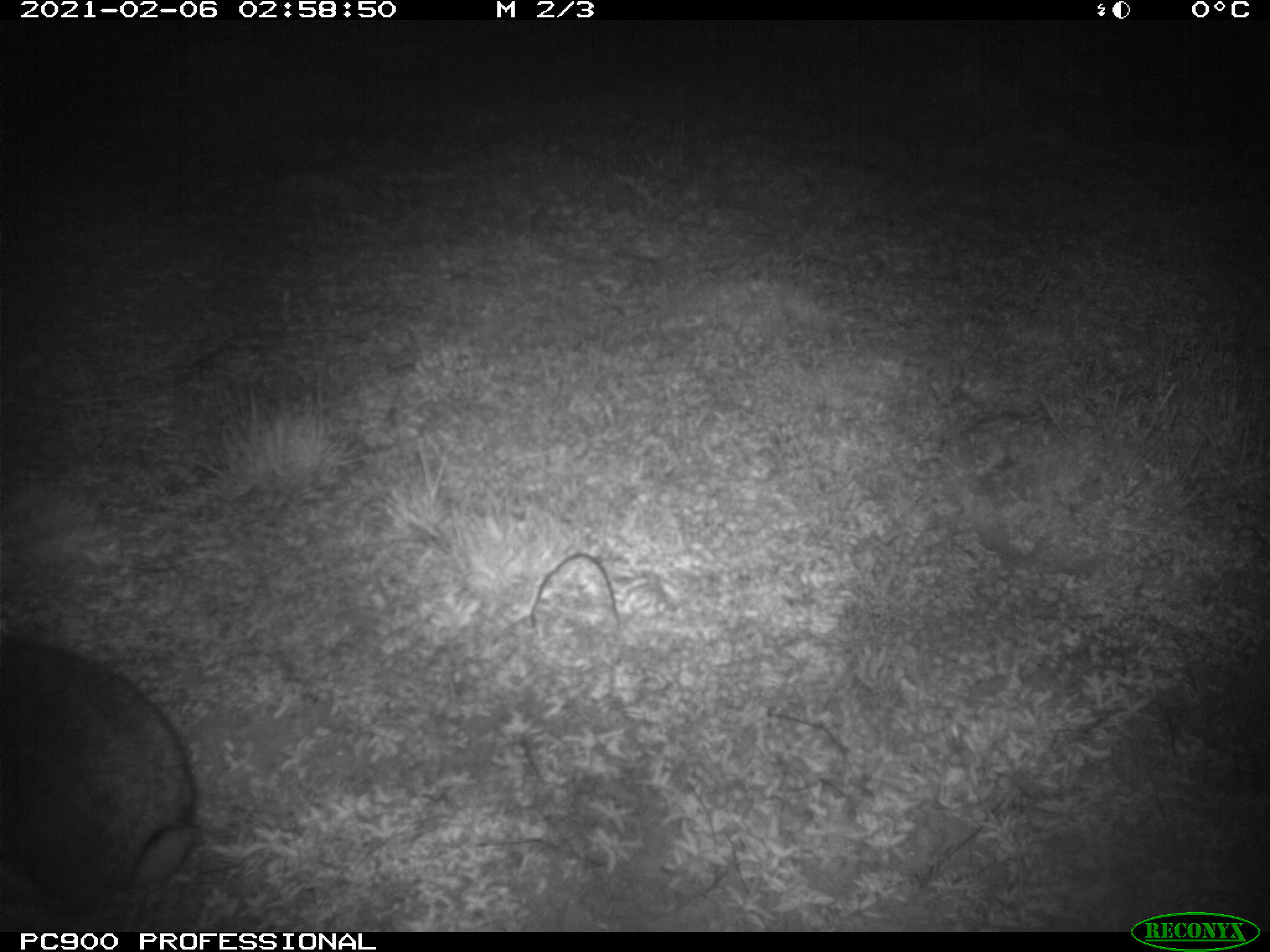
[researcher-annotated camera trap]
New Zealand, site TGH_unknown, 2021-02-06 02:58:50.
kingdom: Animalia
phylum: Chordata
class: Mammalia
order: Lagomorpha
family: Leporidae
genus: Oryctolagus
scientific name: Oryctolagus cuniculus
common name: european rabbit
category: rabbit